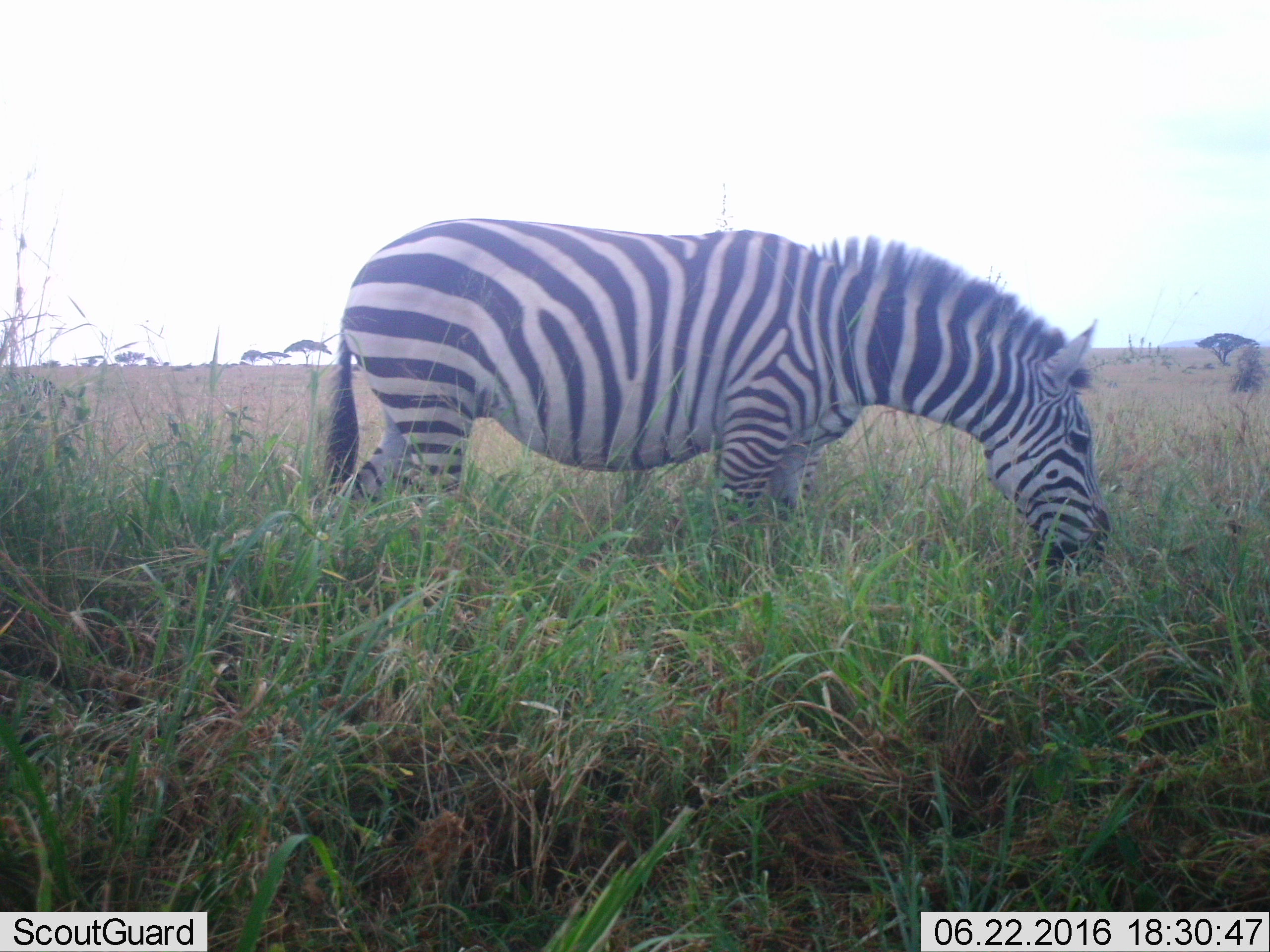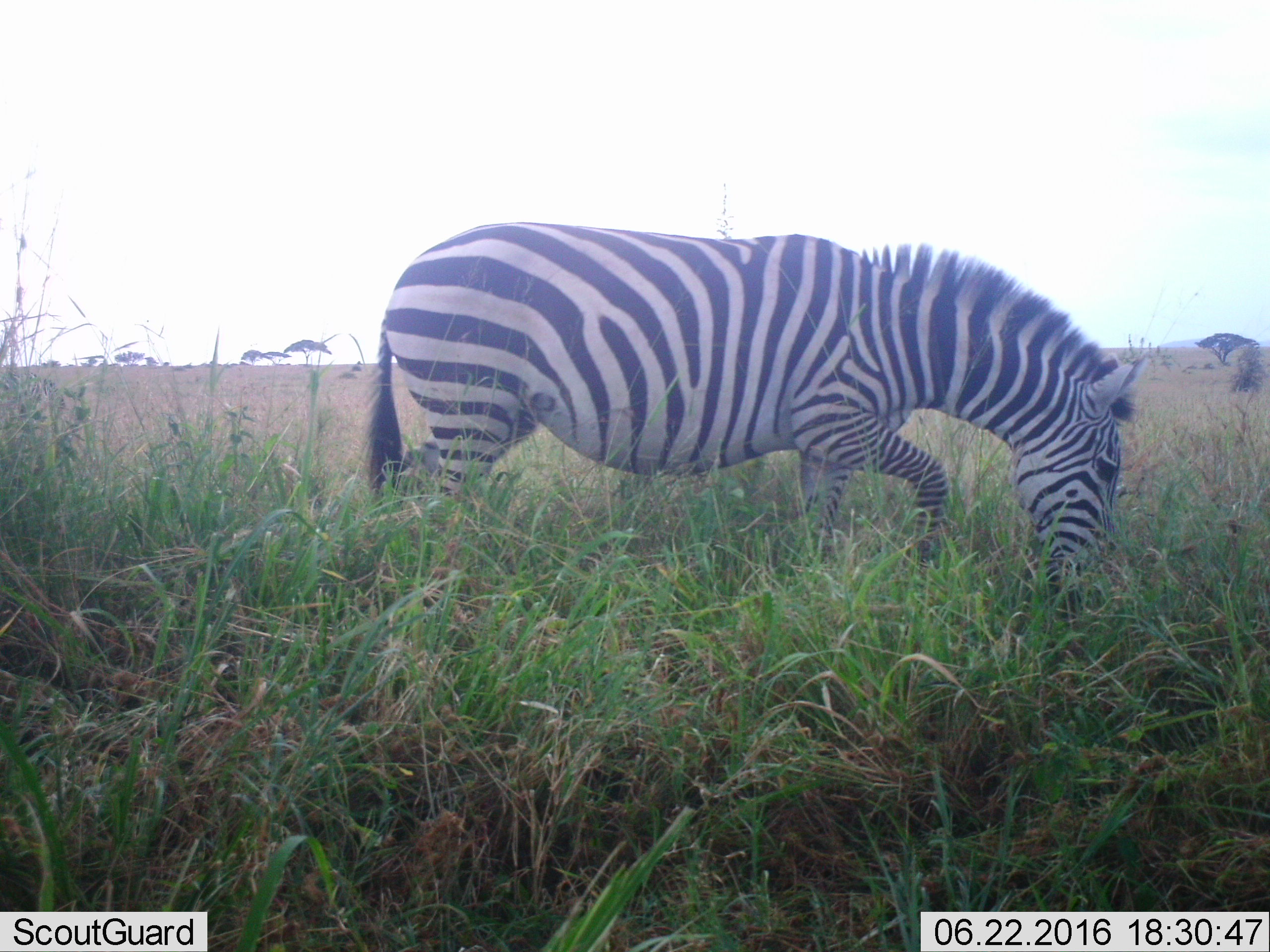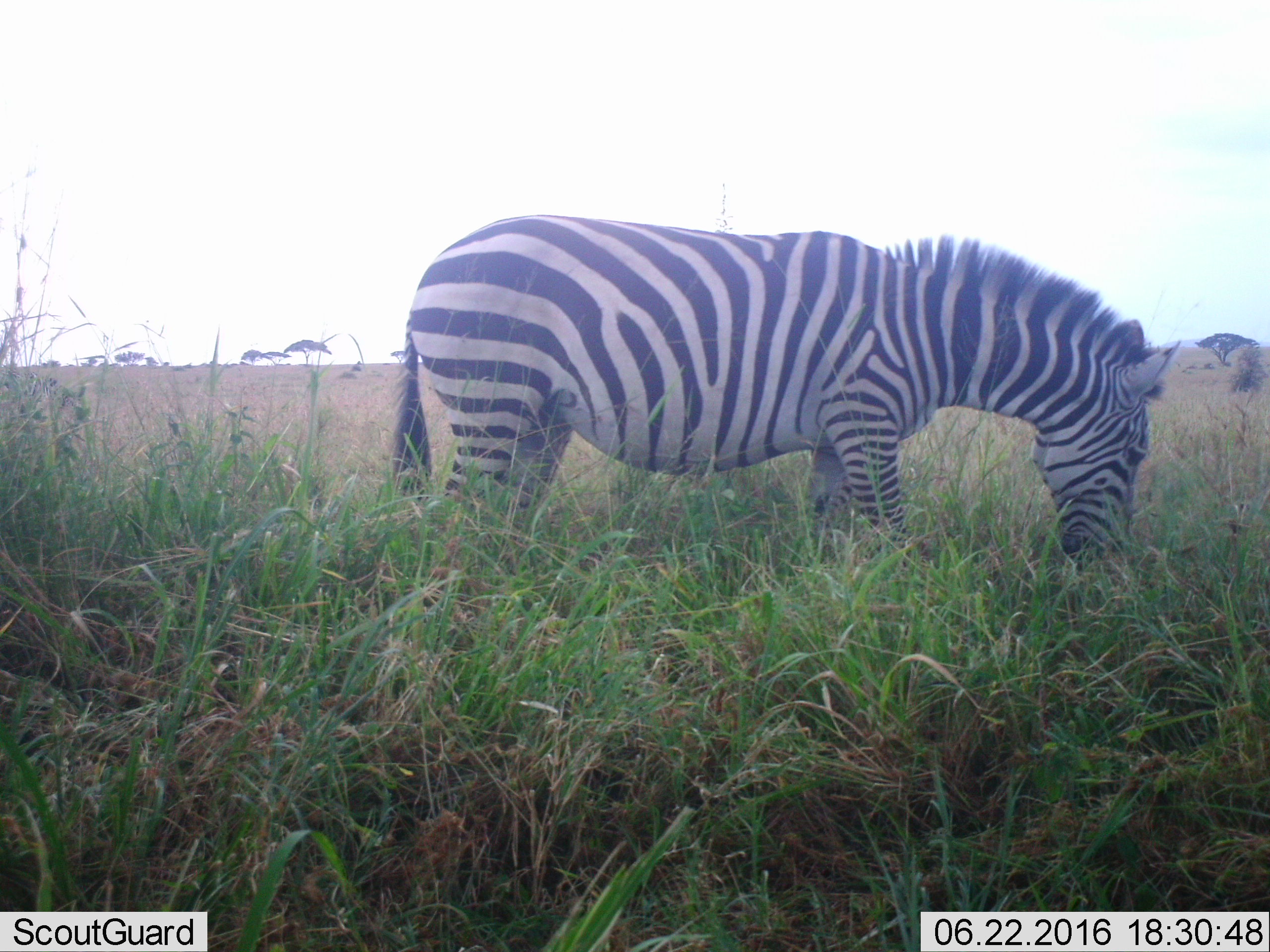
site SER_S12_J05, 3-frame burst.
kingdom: Animalia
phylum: Chordata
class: Mammalia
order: Perissodactyla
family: Equidae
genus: Equus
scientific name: Equus quagga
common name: plains zebra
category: zebraplains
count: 1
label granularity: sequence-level